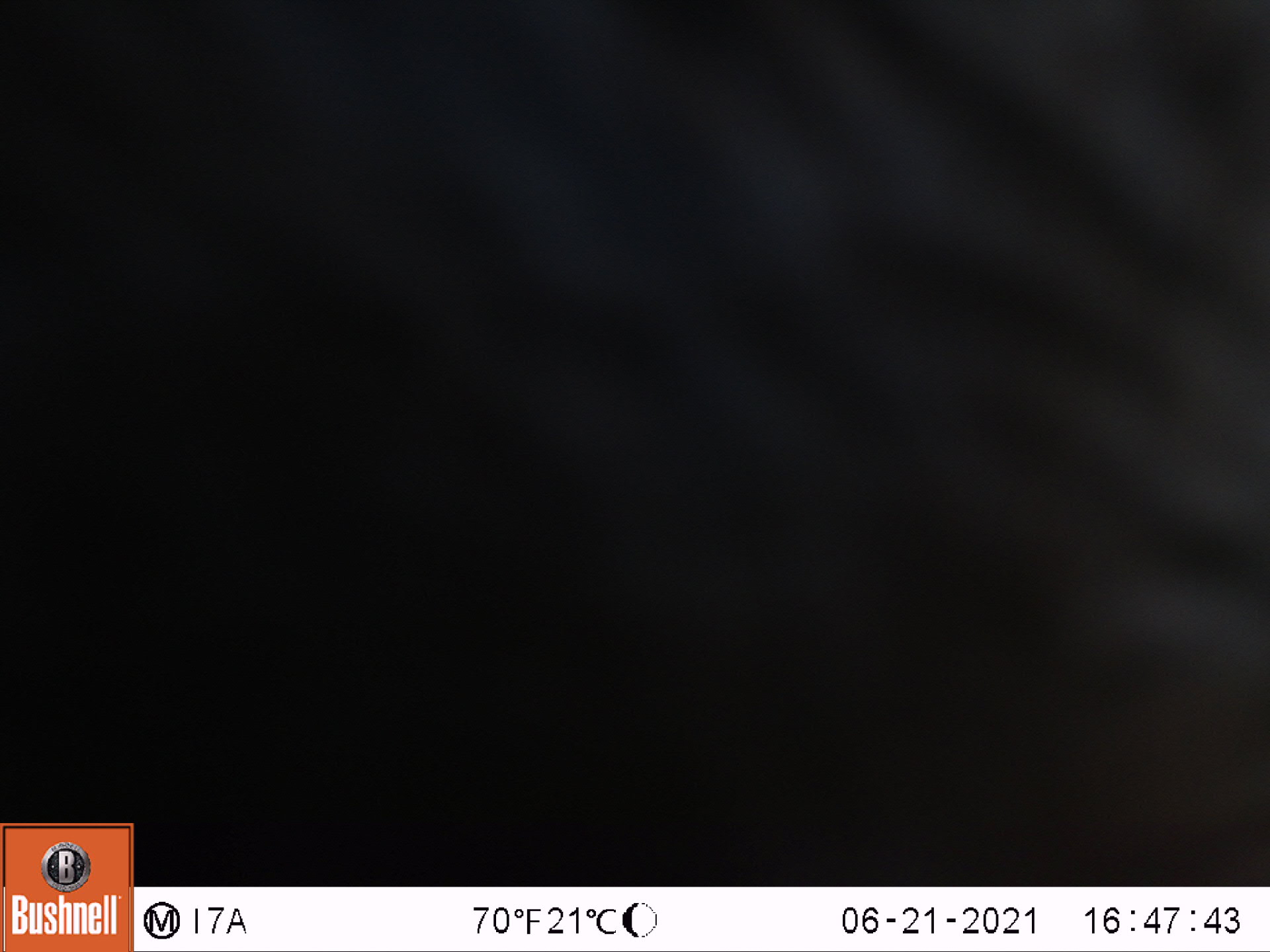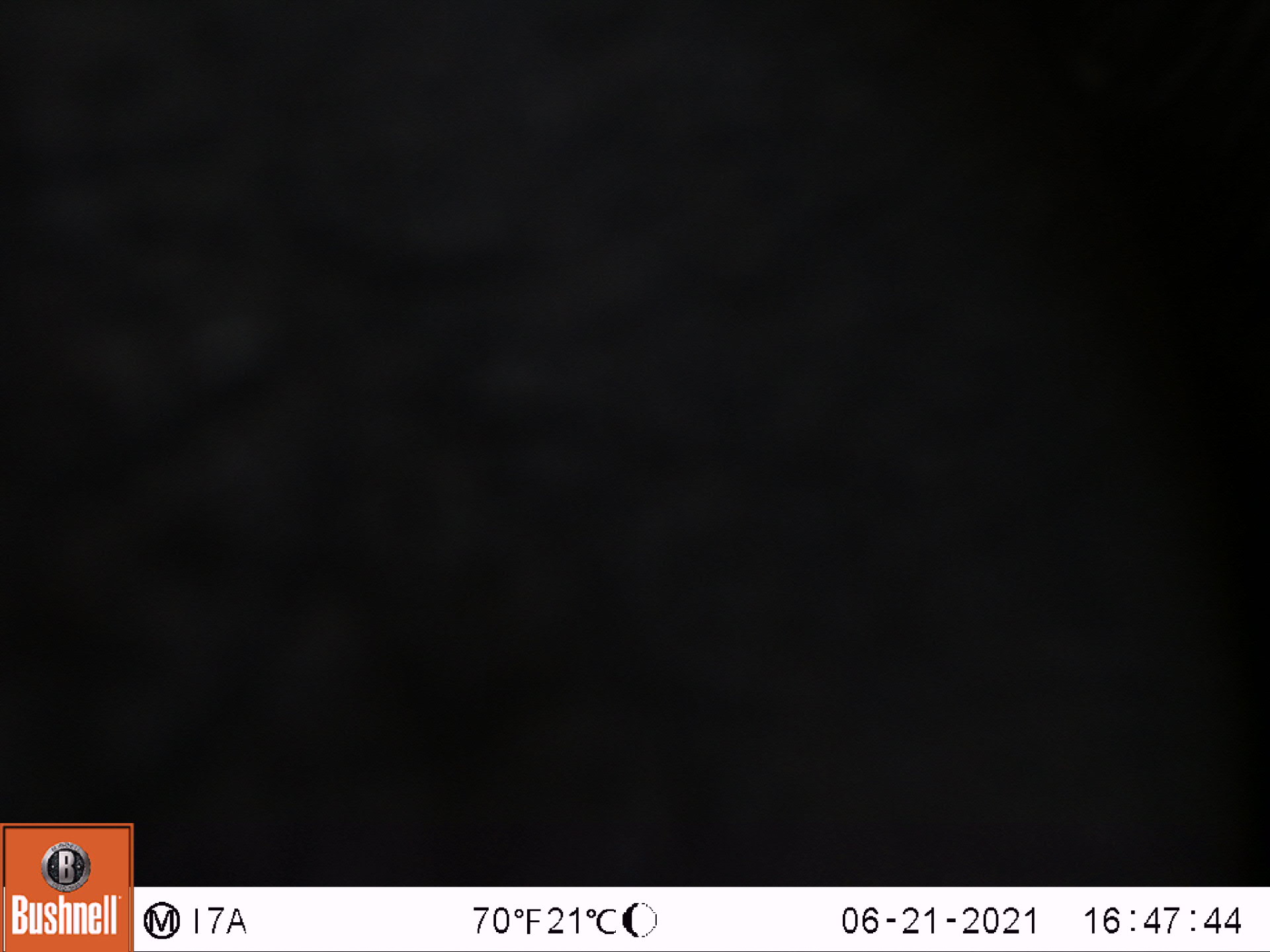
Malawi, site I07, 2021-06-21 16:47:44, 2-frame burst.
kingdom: Animalia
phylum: Chordata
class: Mammalia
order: Proboscidea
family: Elephantidae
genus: Loxodonta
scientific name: Loxodonta africana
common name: african savanna elephant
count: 1